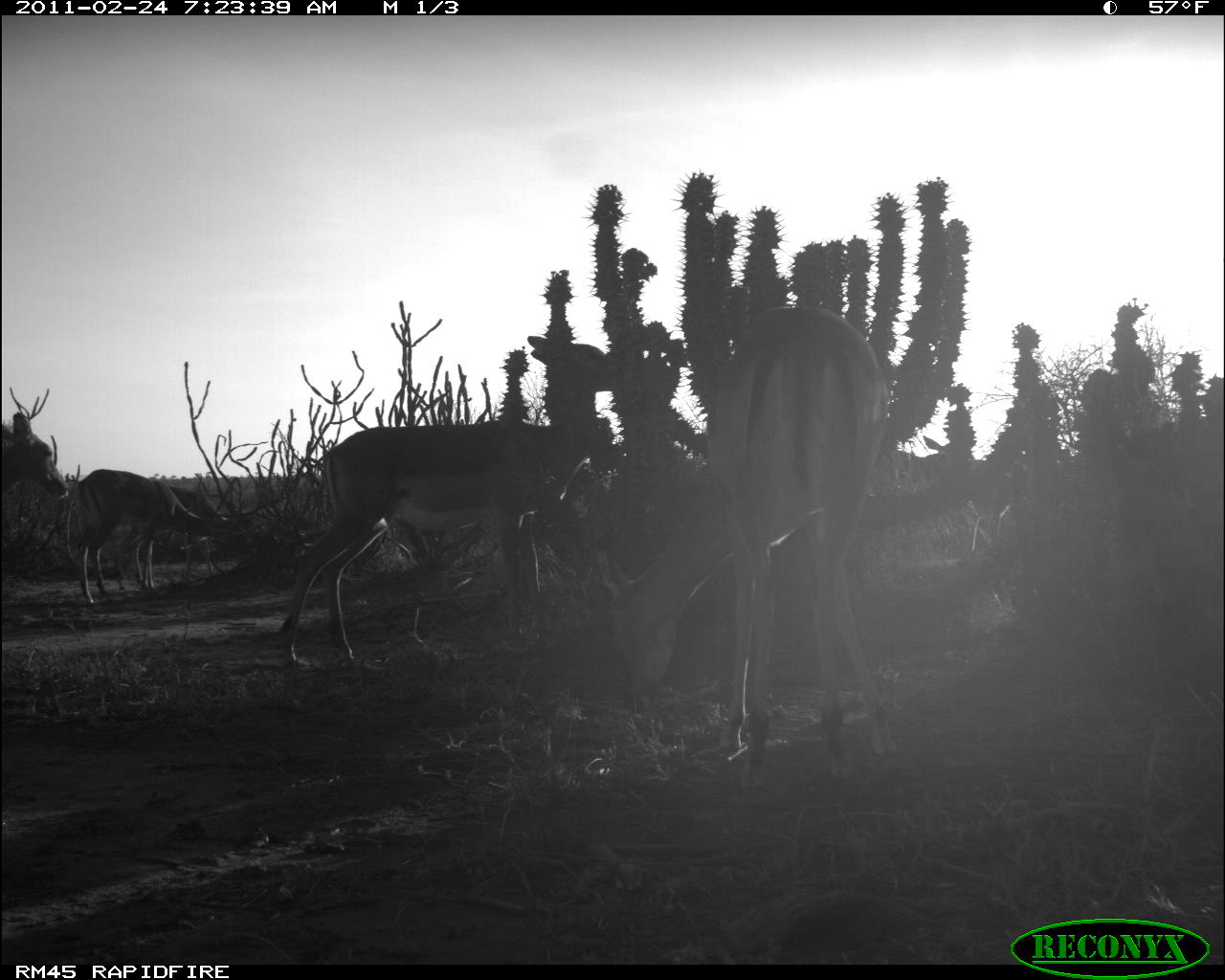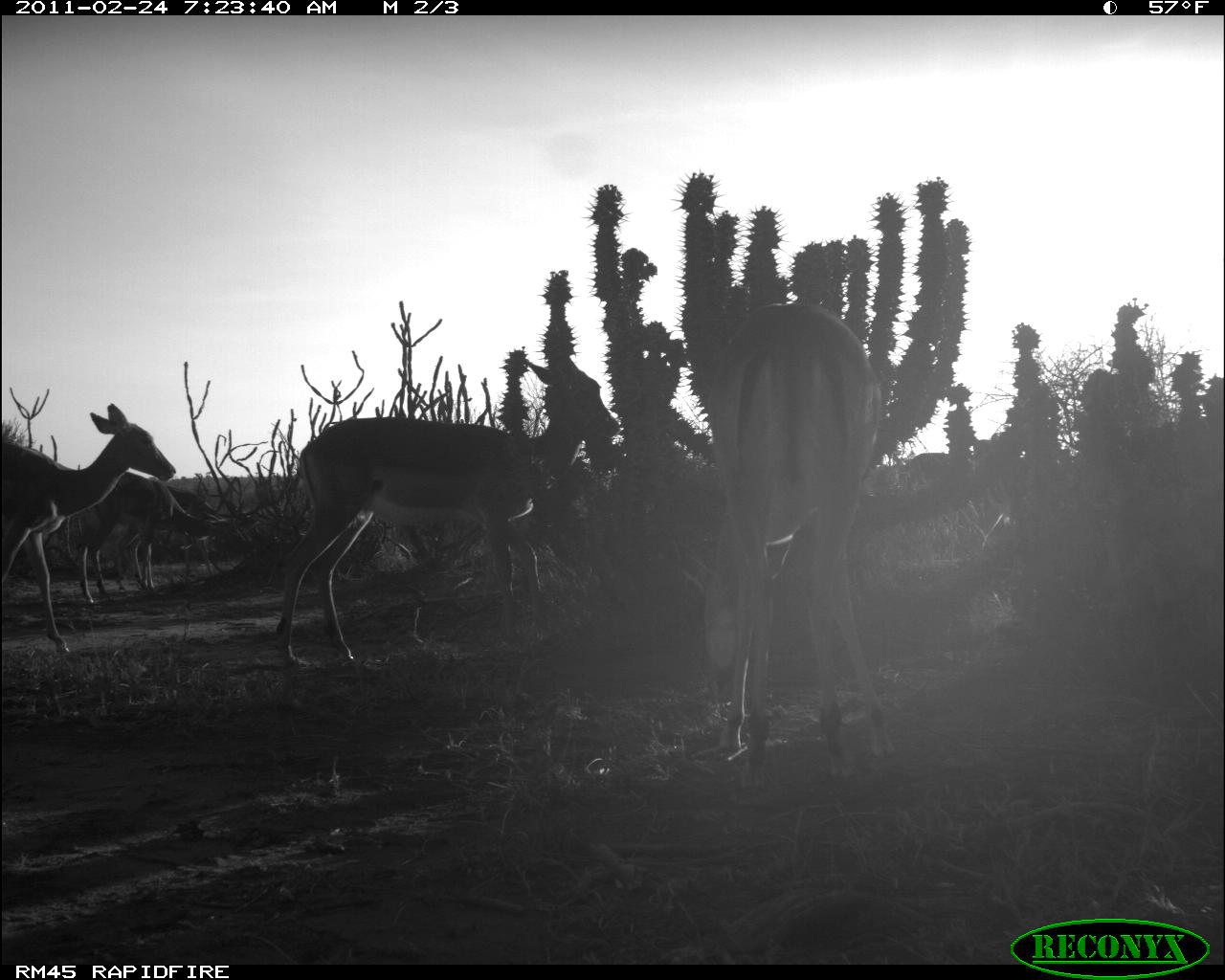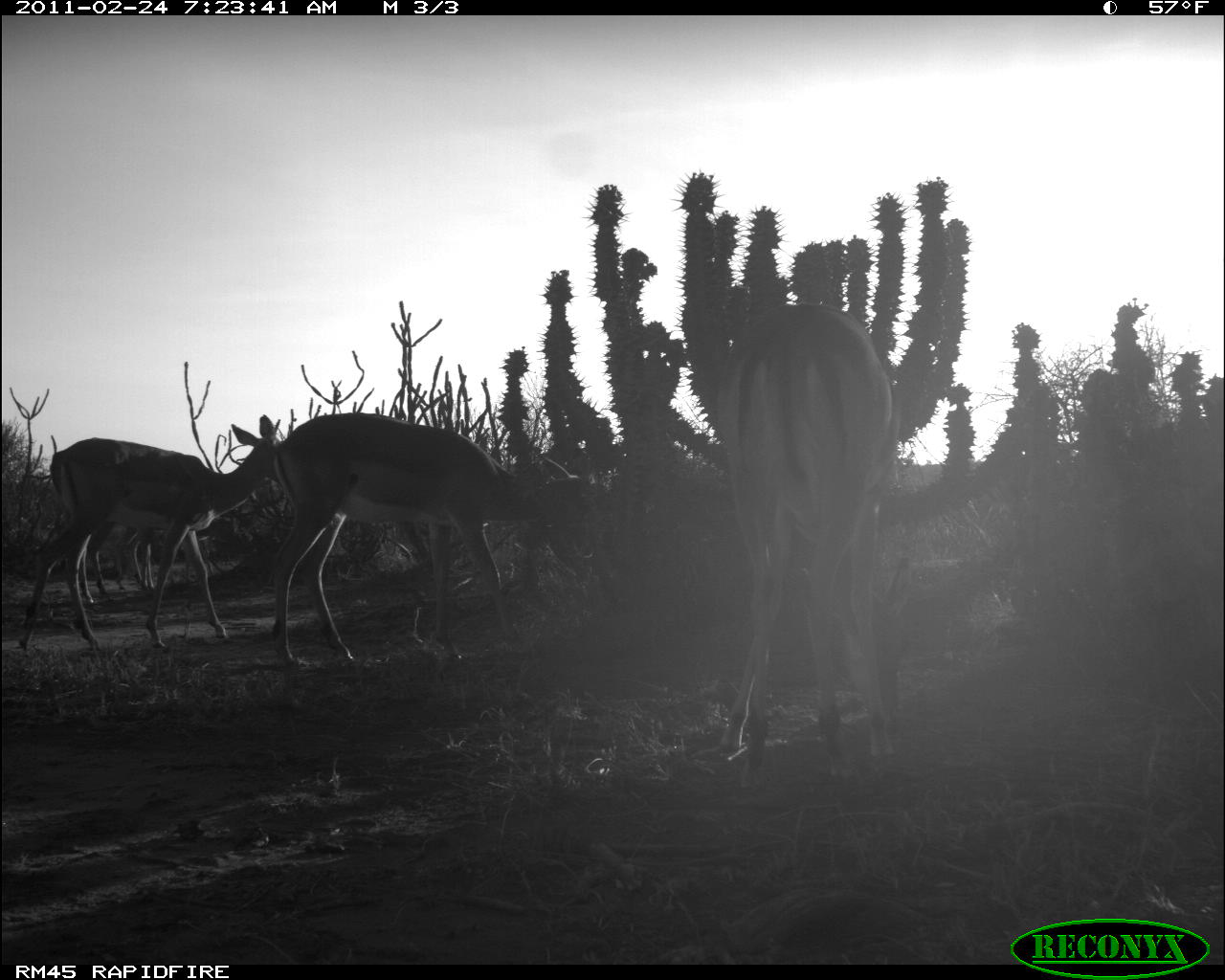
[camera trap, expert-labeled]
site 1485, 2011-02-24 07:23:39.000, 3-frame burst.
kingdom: Animalia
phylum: Chordata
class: Mammalia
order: Artiodactyla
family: Bovidae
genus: Aepyceros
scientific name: Aepyceros melampus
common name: impala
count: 5